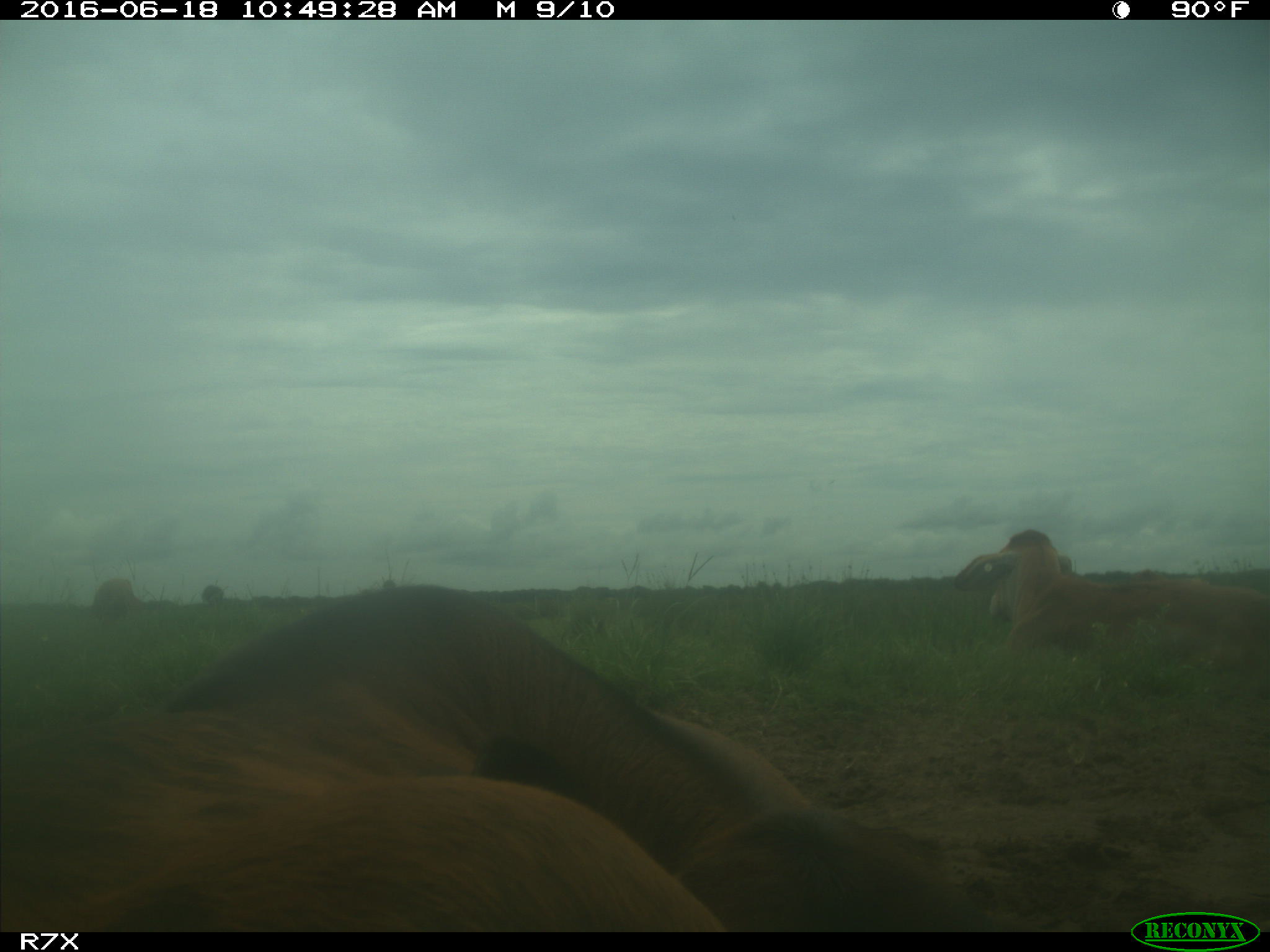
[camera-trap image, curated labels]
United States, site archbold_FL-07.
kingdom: Animalia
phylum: Chordata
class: Mammalia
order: Artiodactyla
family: Bovidae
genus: Bos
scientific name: Bos taurus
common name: domestic cow